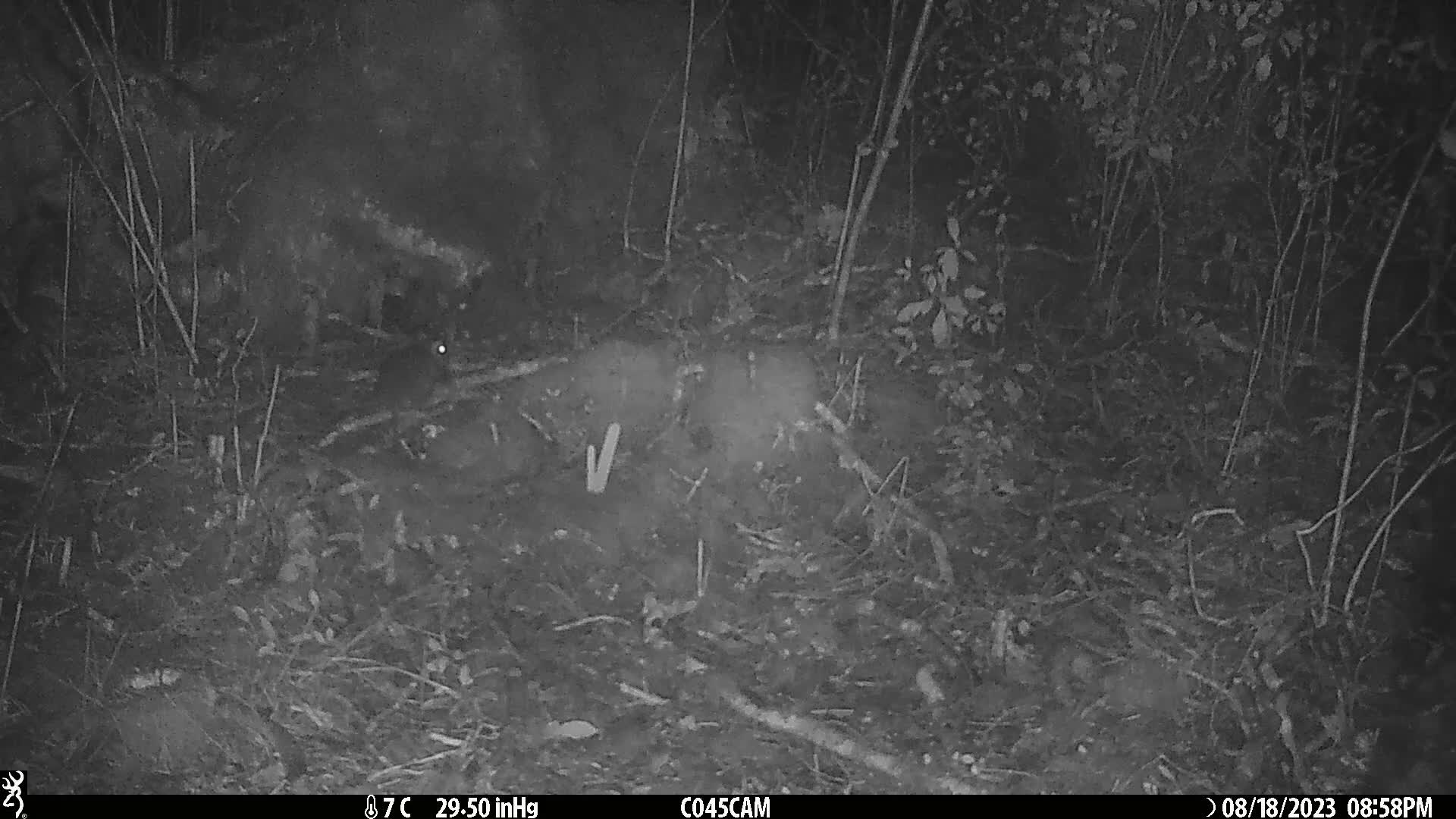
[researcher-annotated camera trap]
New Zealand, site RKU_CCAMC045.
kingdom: Animalia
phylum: Chordata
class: Mammalia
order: Rodentia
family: Muridae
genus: Rattus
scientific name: Rattus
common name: rat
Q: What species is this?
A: Rat (Rattus).